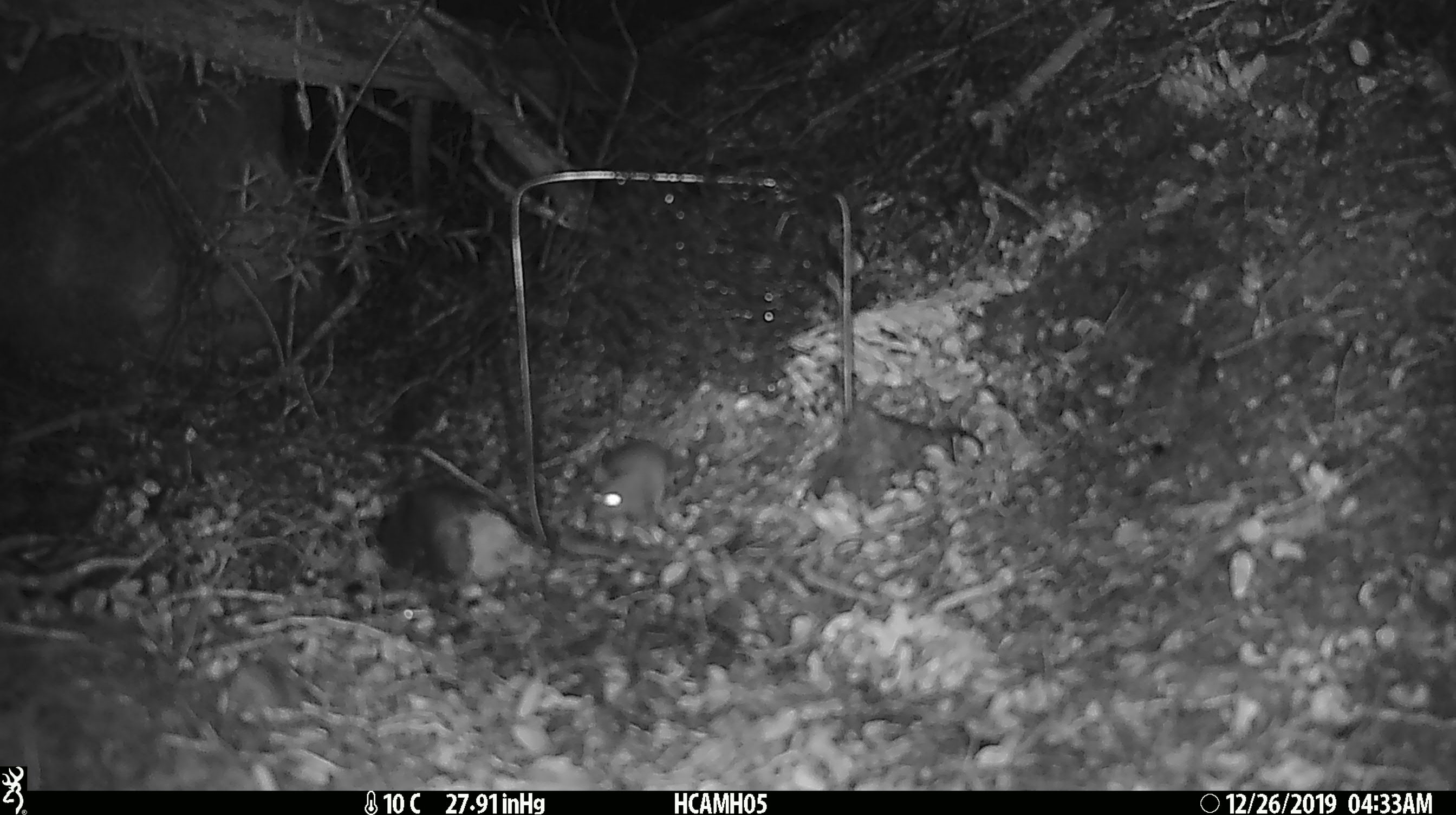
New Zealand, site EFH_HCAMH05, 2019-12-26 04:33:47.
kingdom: Animalia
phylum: Chordata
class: Mammalia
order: Rodentia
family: Muridae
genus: Mus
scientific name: Mus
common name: mouse